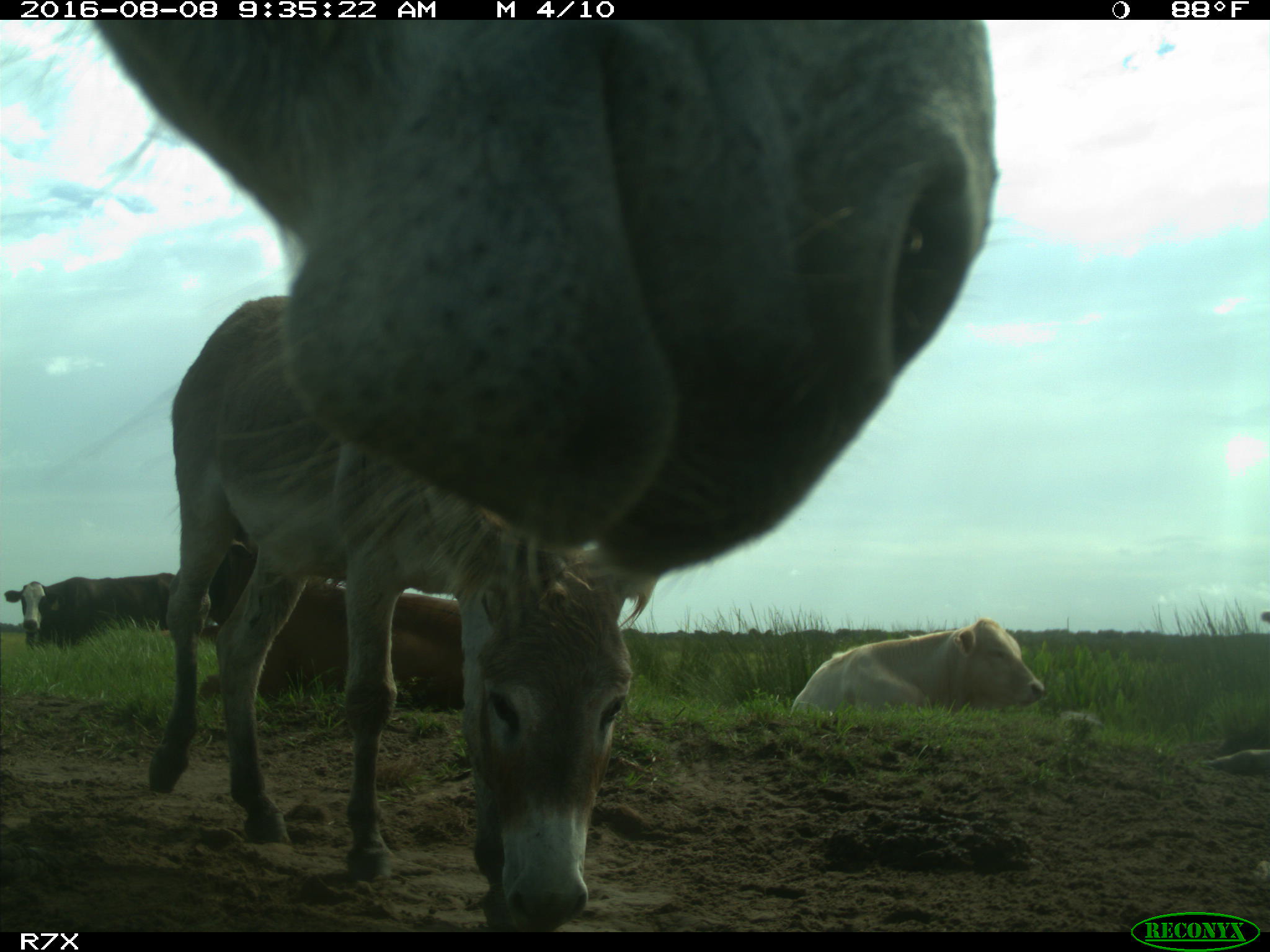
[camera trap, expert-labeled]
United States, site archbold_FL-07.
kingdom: Animalia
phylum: Chordata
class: Mammalia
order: Artiodactyla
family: Bovidae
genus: Bos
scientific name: Bos taurus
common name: domestic cow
Bos taurus (domestic cow).